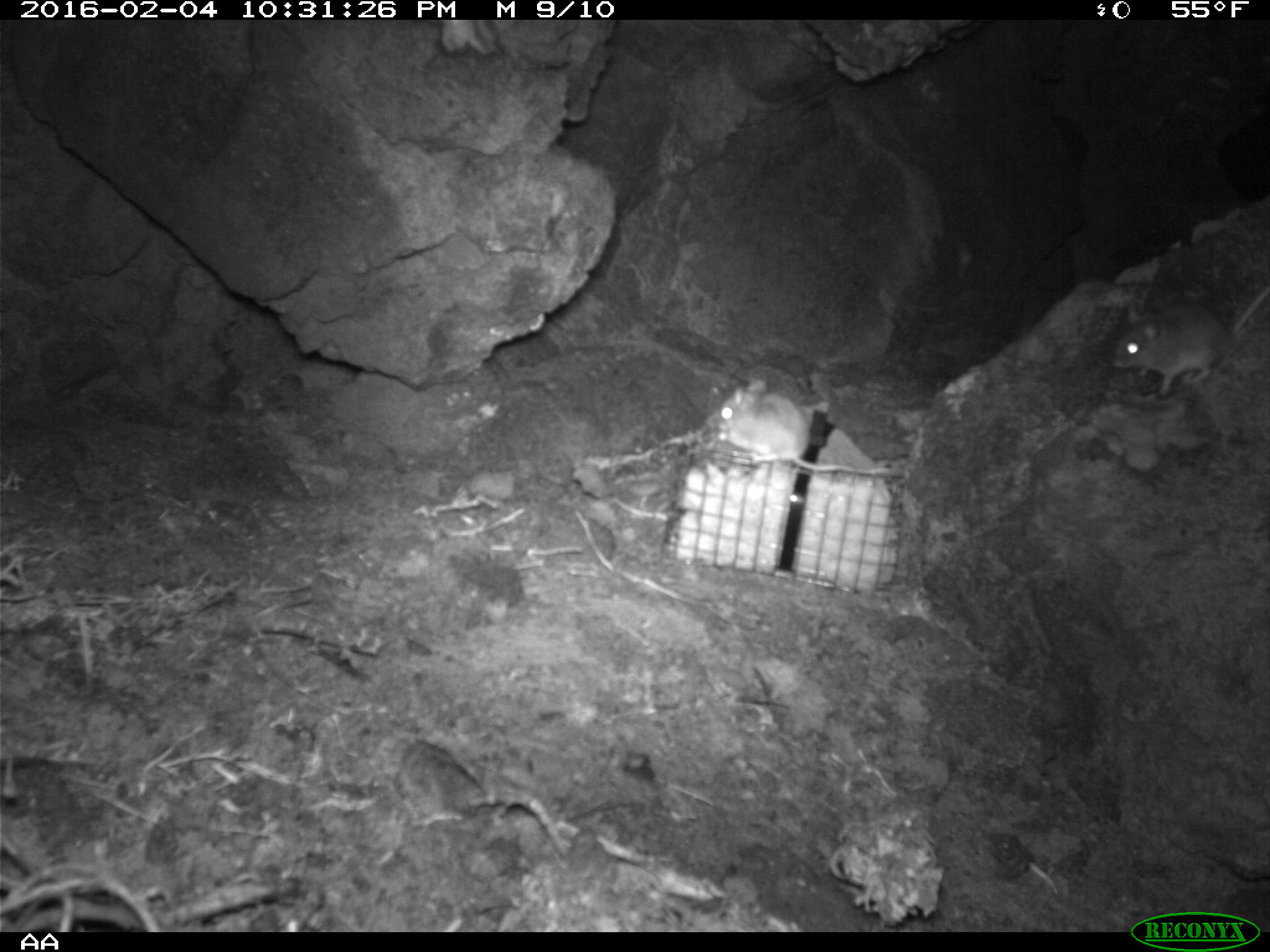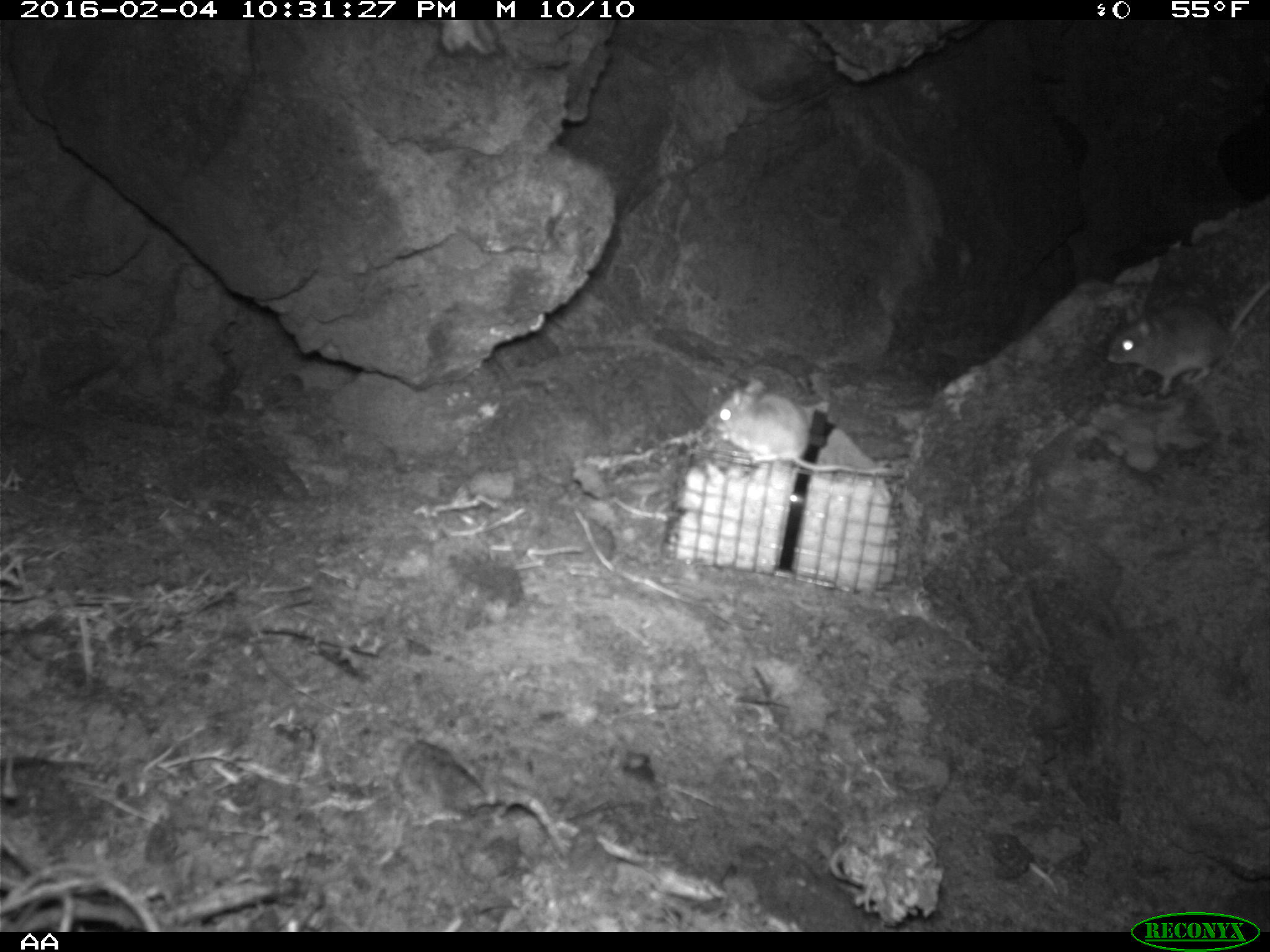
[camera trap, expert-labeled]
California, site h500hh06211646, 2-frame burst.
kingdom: Animalia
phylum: Chordata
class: Mammalia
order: Rodentia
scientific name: Rodentia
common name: rodent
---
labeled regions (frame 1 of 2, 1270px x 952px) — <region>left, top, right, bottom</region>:
rodent: <region>719, 377, 904, 478</region>; <region>1111, 283, 1269, 398</region>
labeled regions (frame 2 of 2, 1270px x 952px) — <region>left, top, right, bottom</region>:
rodent: <region>1108, 284, 1269, 395</region>; <region>717, 379, 890, 475</region>